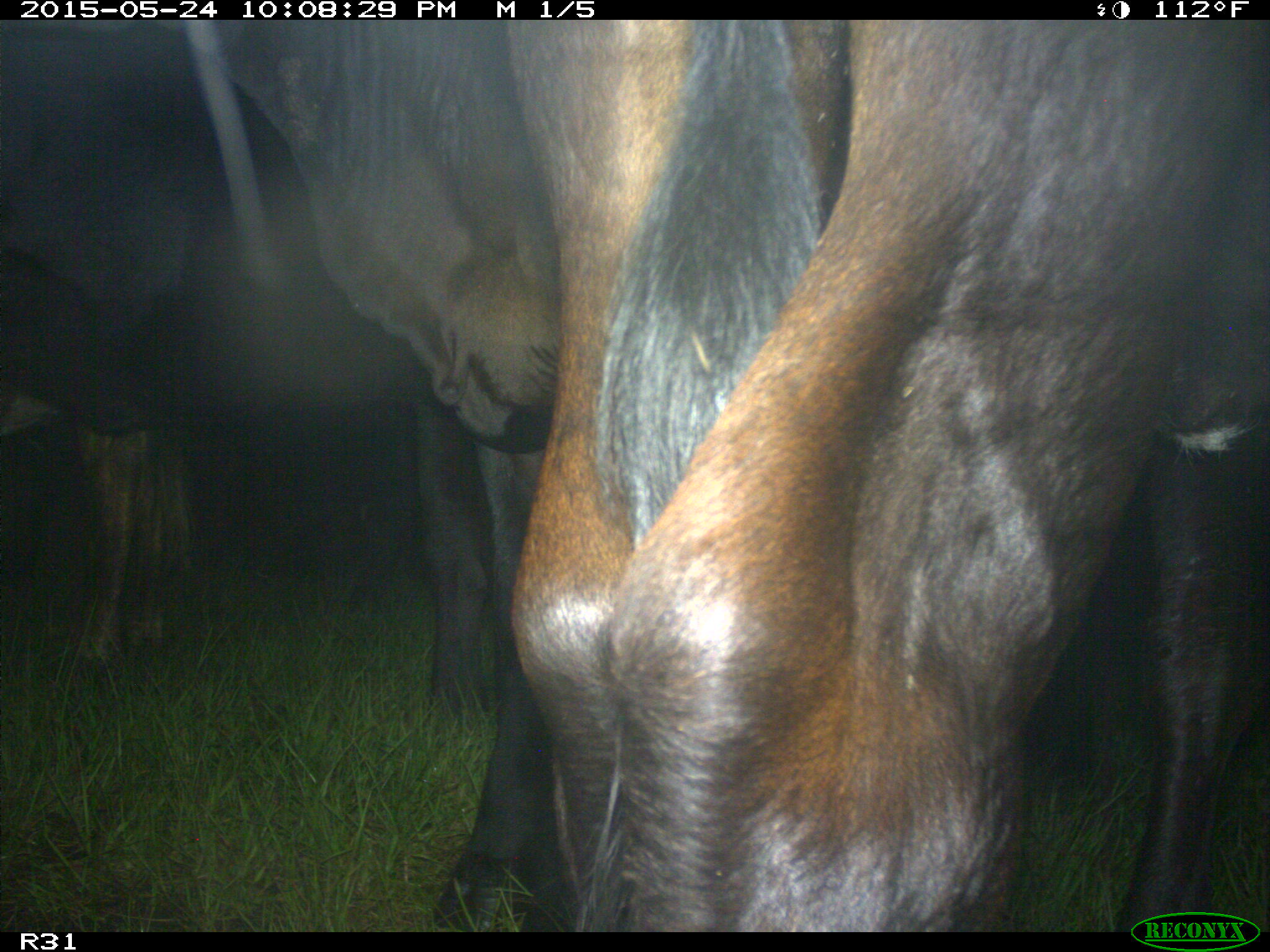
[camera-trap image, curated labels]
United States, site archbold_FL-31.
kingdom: Animalia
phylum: Chordata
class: Mammalia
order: Artiodactyla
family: Bovidae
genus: Bos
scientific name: Bos taurus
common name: domestic cow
Bos taurus (domestic cow).